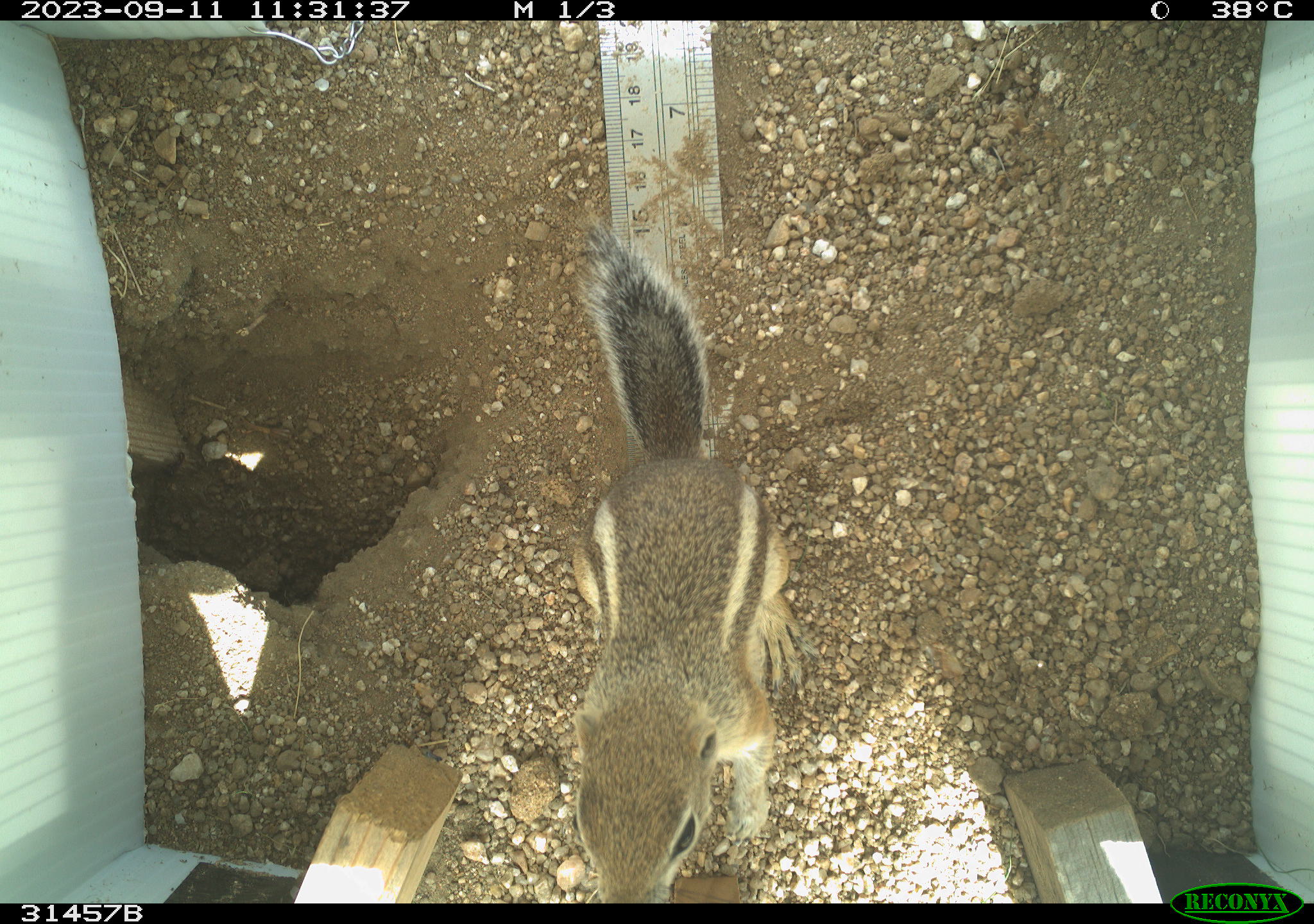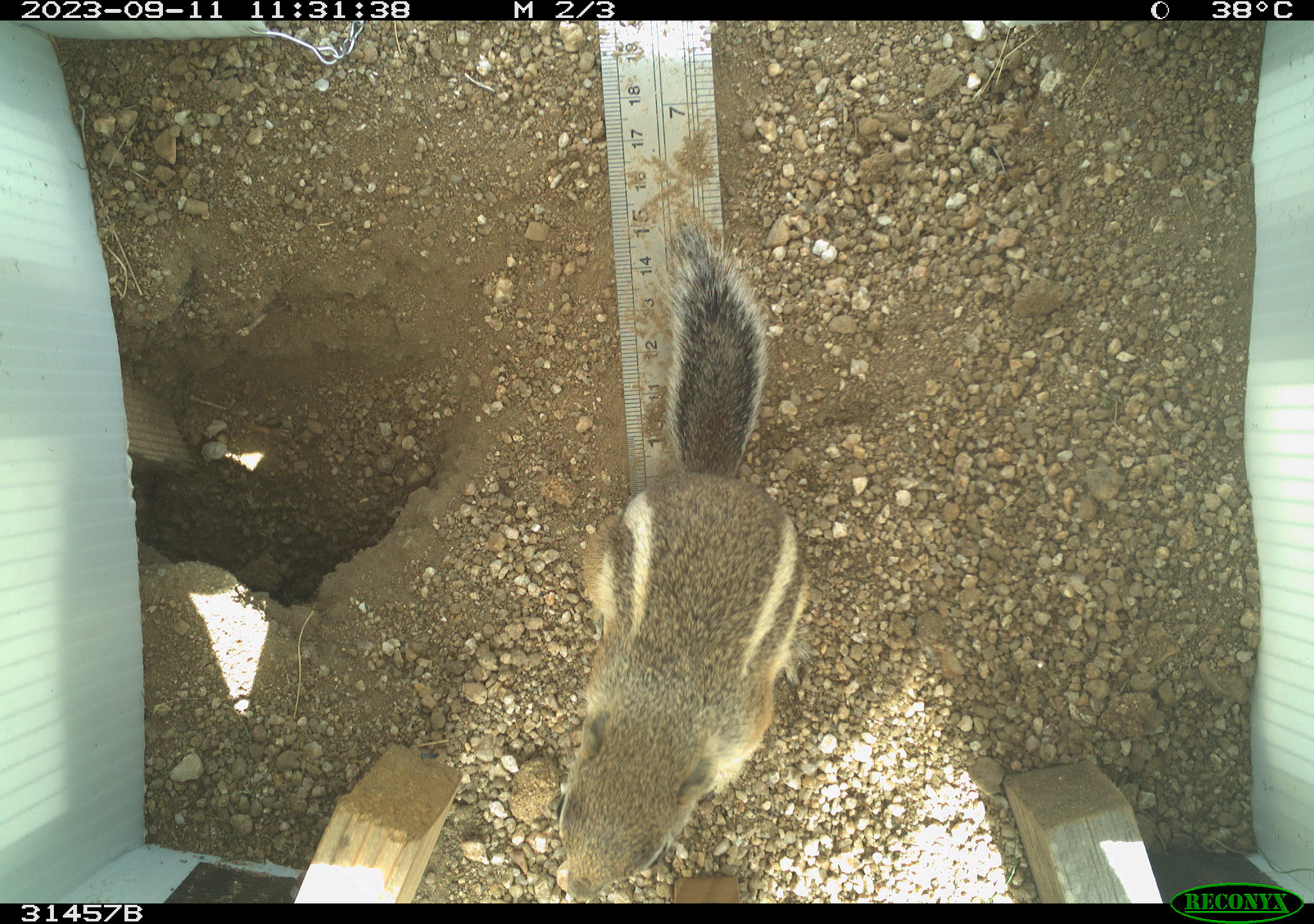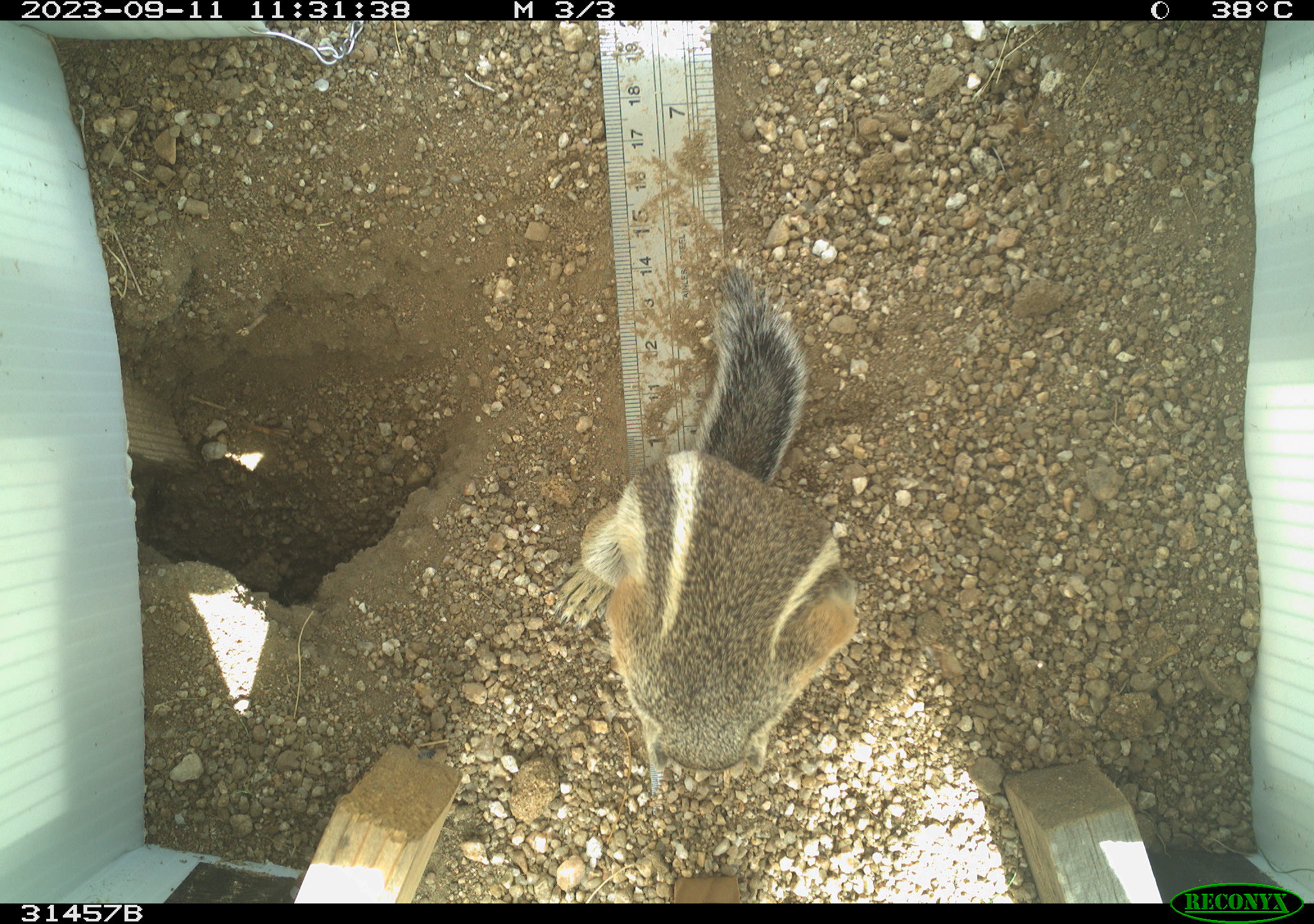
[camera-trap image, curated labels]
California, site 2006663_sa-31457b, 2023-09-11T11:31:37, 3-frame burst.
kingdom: Animalia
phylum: Chordata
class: Mammalia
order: Rodentia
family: Sciuridae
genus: Ammospermophilus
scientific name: Ammospermophilus leucurus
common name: white-tailed antelope squirrel